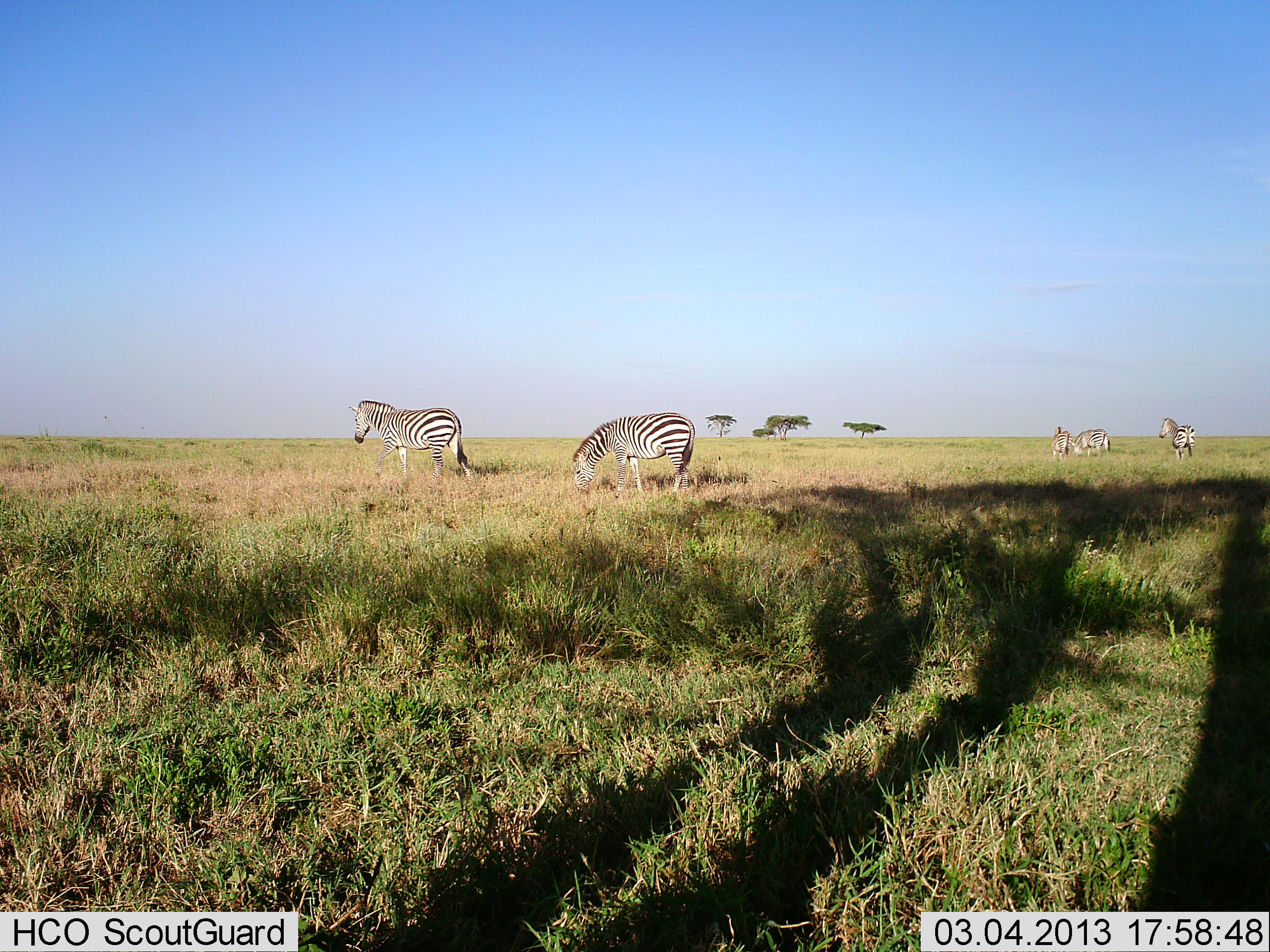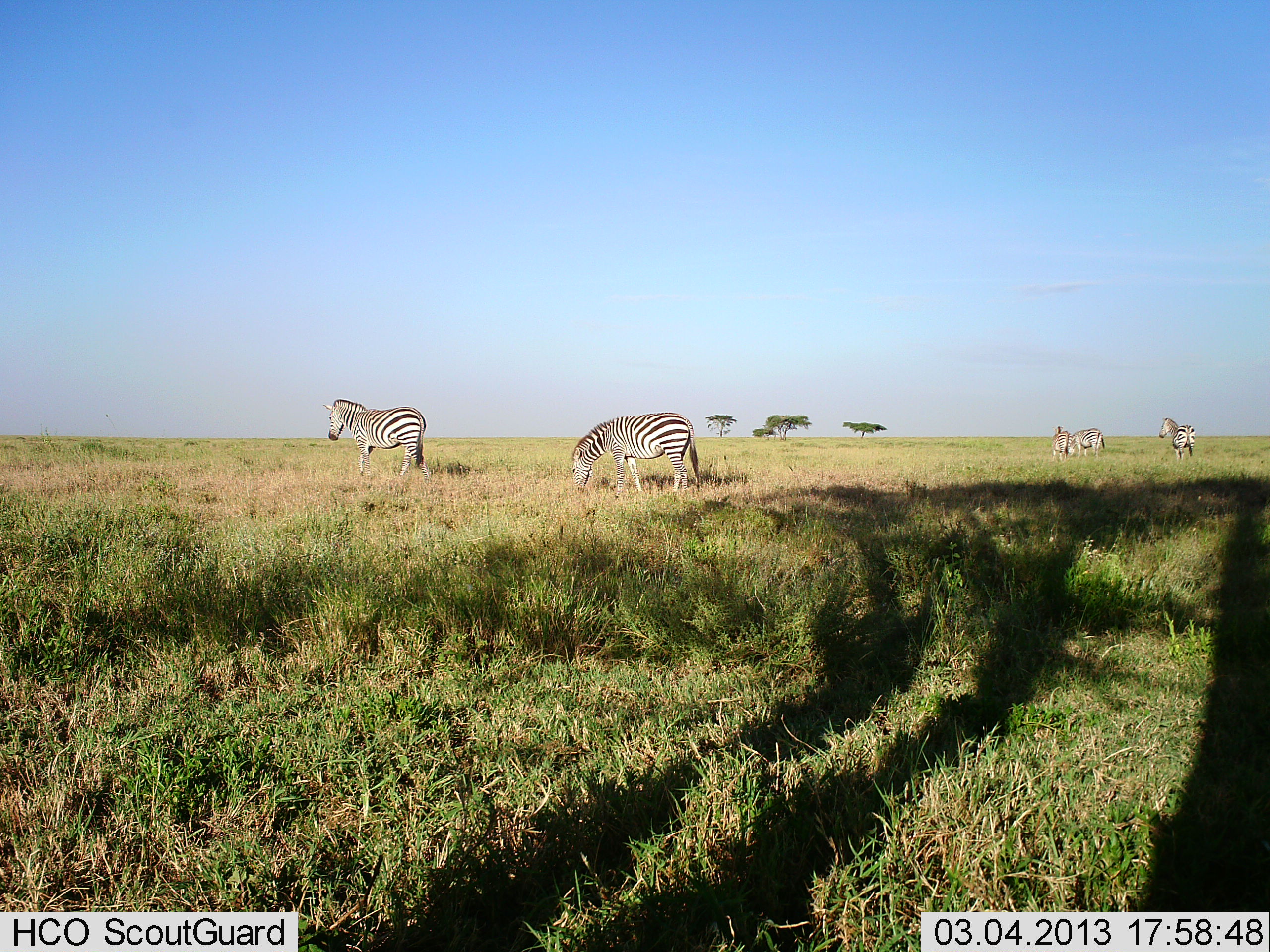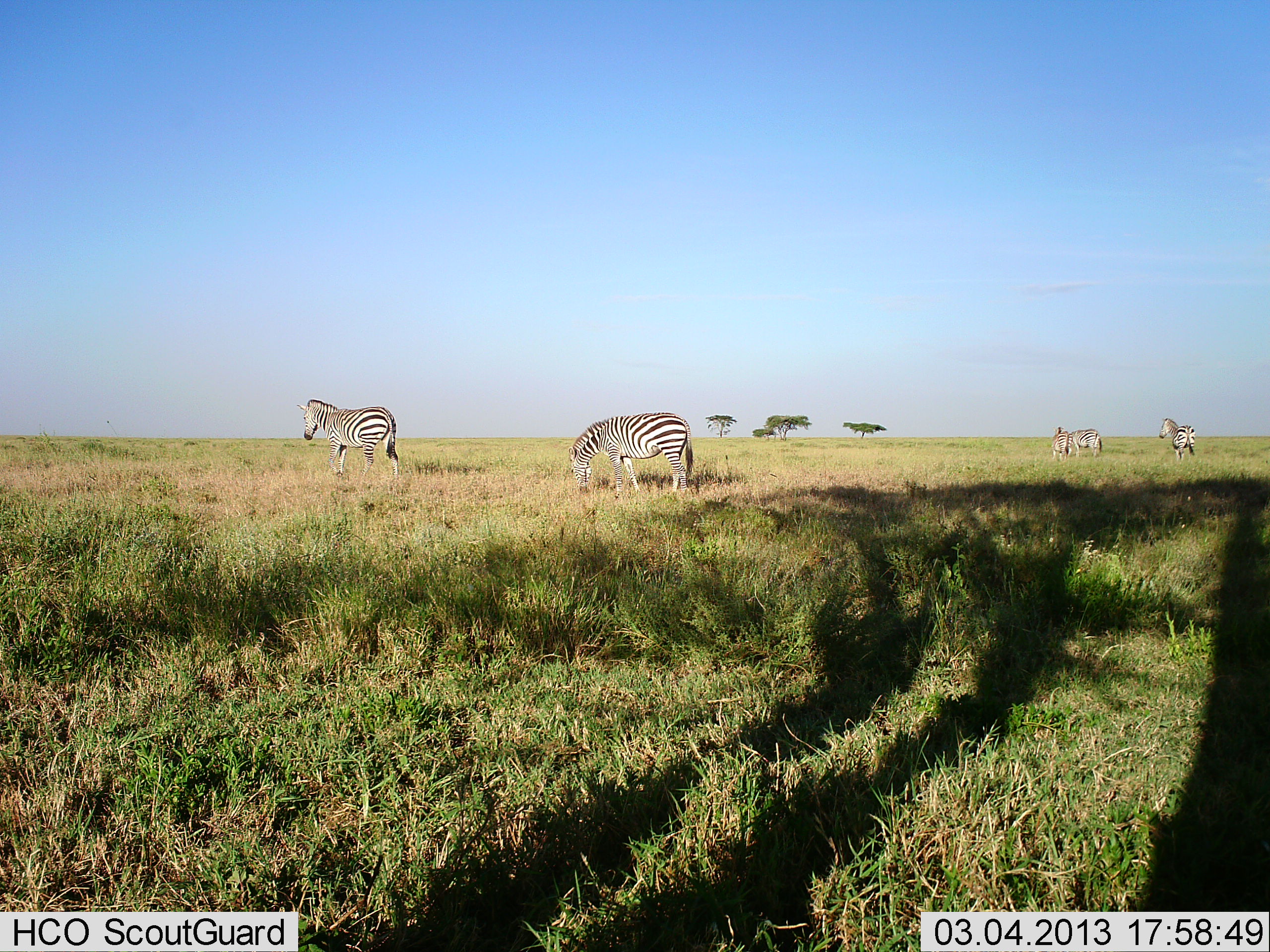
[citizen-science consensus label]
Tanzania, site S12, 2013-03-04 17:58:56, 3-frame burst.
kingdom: Animalia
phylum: Chordata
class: Mammalia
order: Perissodactyla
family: Equidae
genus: Equus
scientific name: Equus quagga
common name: plains zebra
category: zebra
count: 5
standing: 67%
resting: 6%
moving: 44%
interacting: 0%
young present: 0%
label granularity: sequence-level